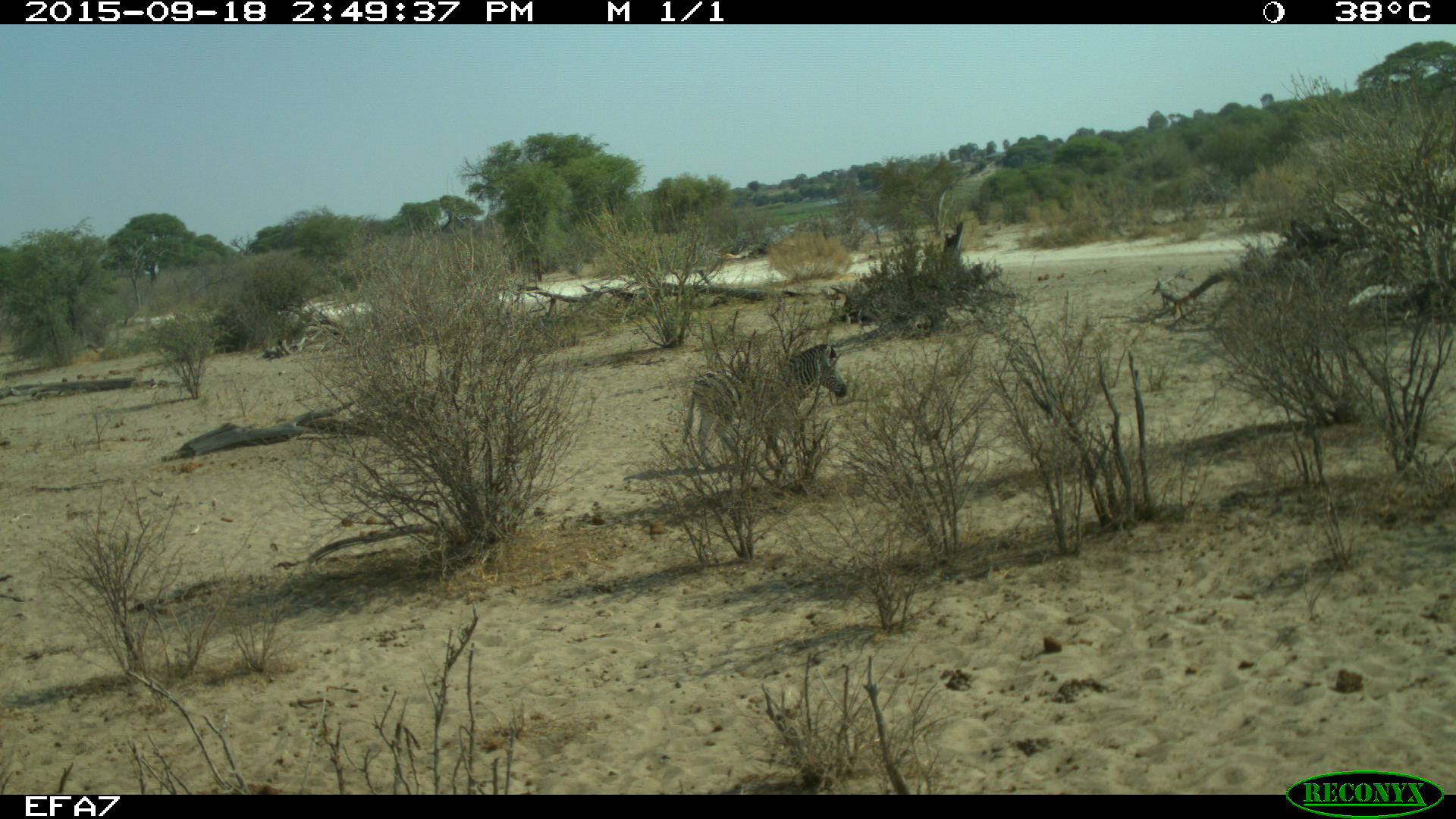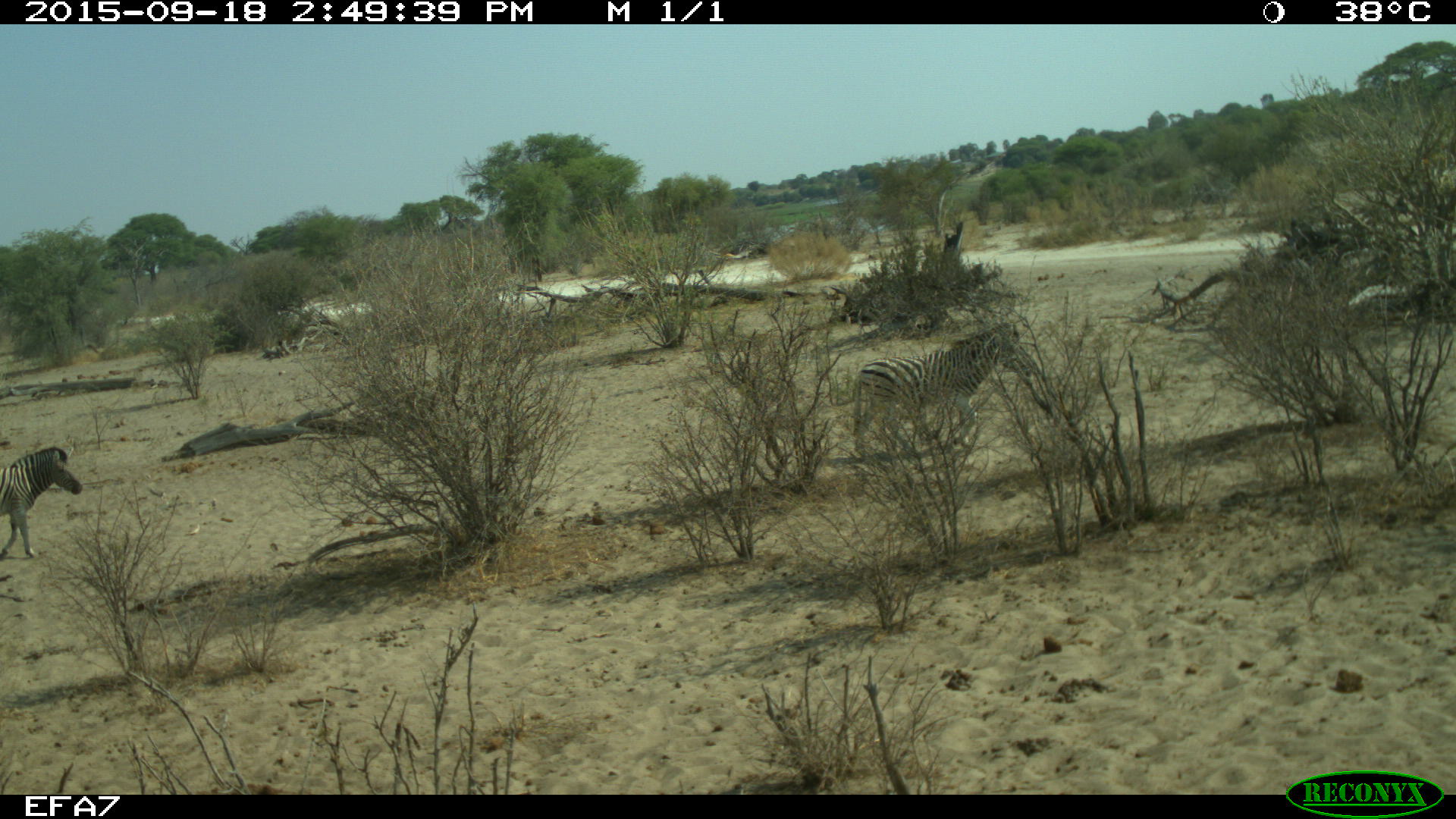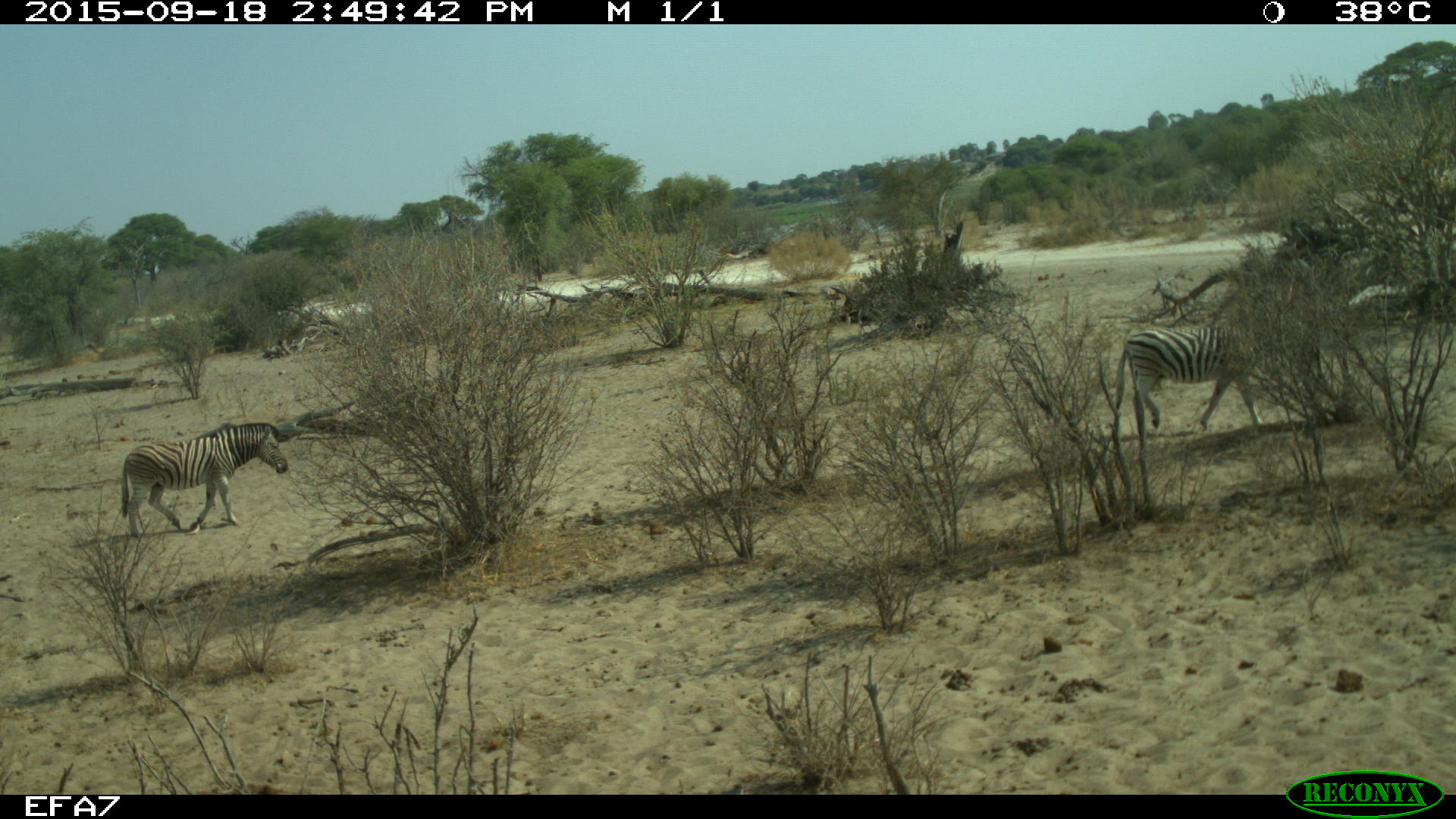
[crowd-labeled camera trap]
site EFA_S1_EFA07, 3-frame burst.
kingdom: Animalia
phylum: Chordata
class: Mammalia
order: Perissodactyla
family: Equidae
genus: Equus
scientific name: Equus quagga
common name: plains zebra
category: zebraplains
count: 2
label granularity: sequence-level